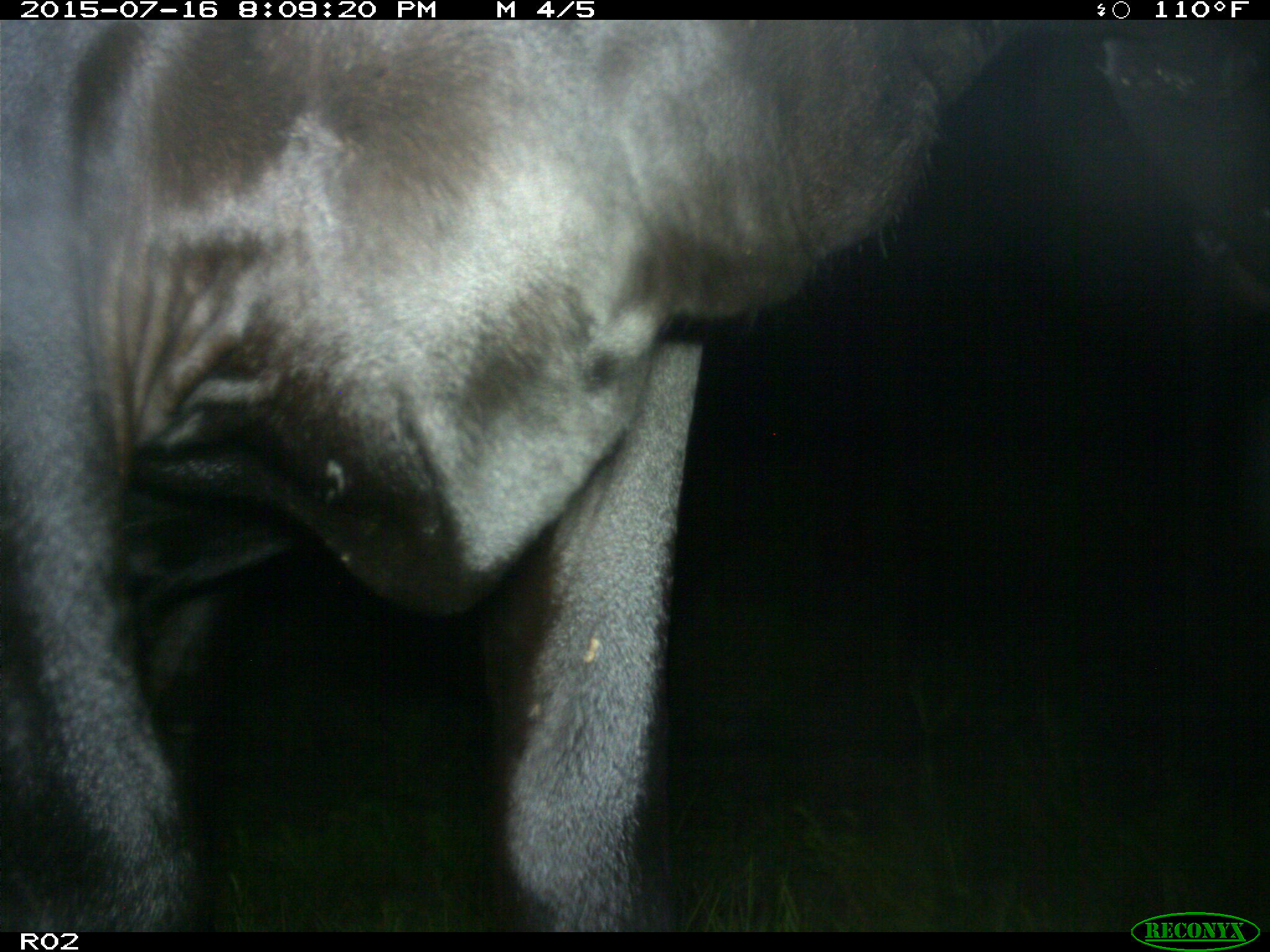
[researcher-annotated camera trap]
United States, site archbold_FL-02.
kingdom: Animalia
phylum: Chordata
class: Mammalia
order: Artiodactyla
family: Bovidae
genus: Bos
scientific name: Bos taurus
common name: domestic cow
Bos taurus (domestic cow).